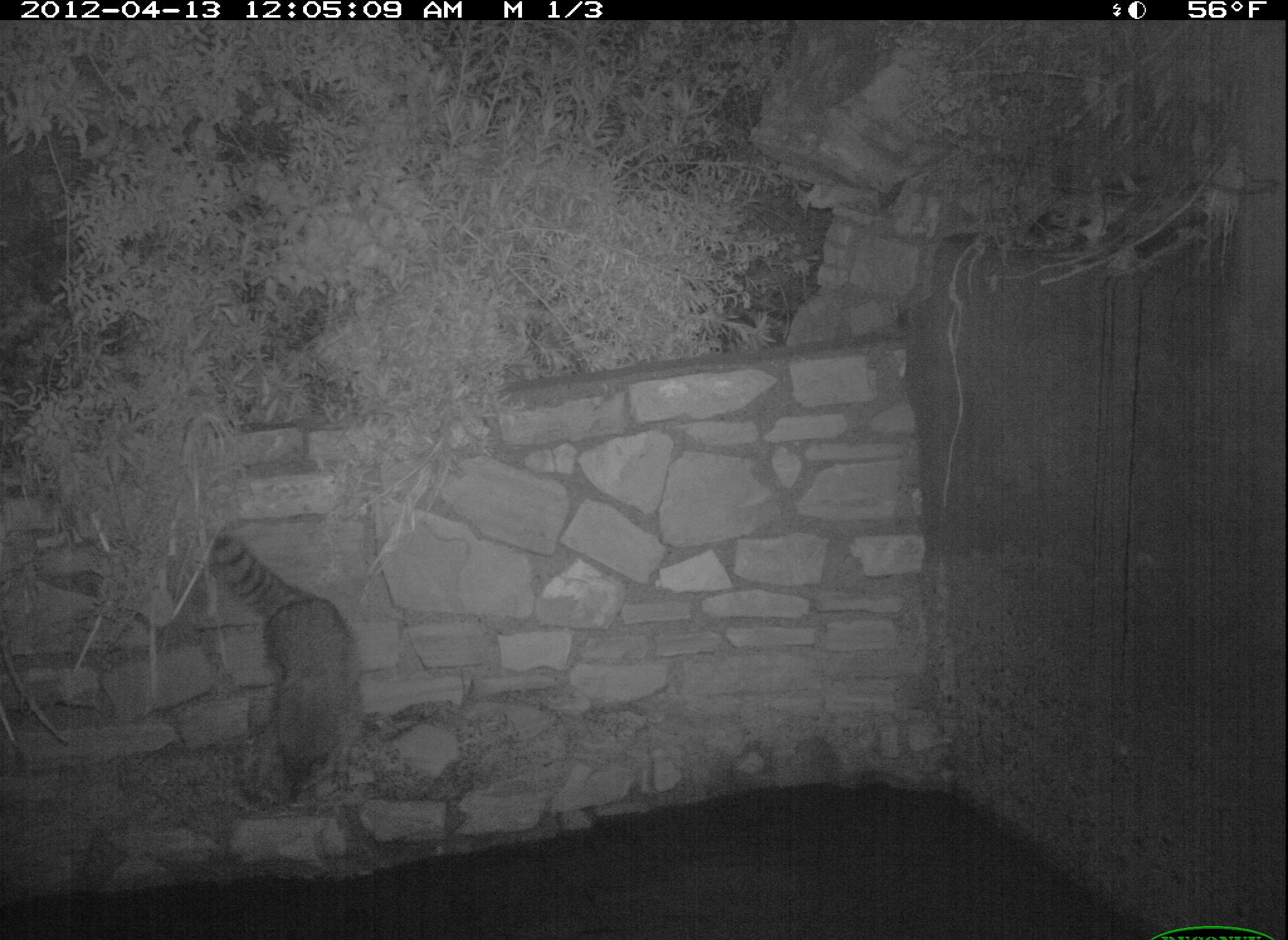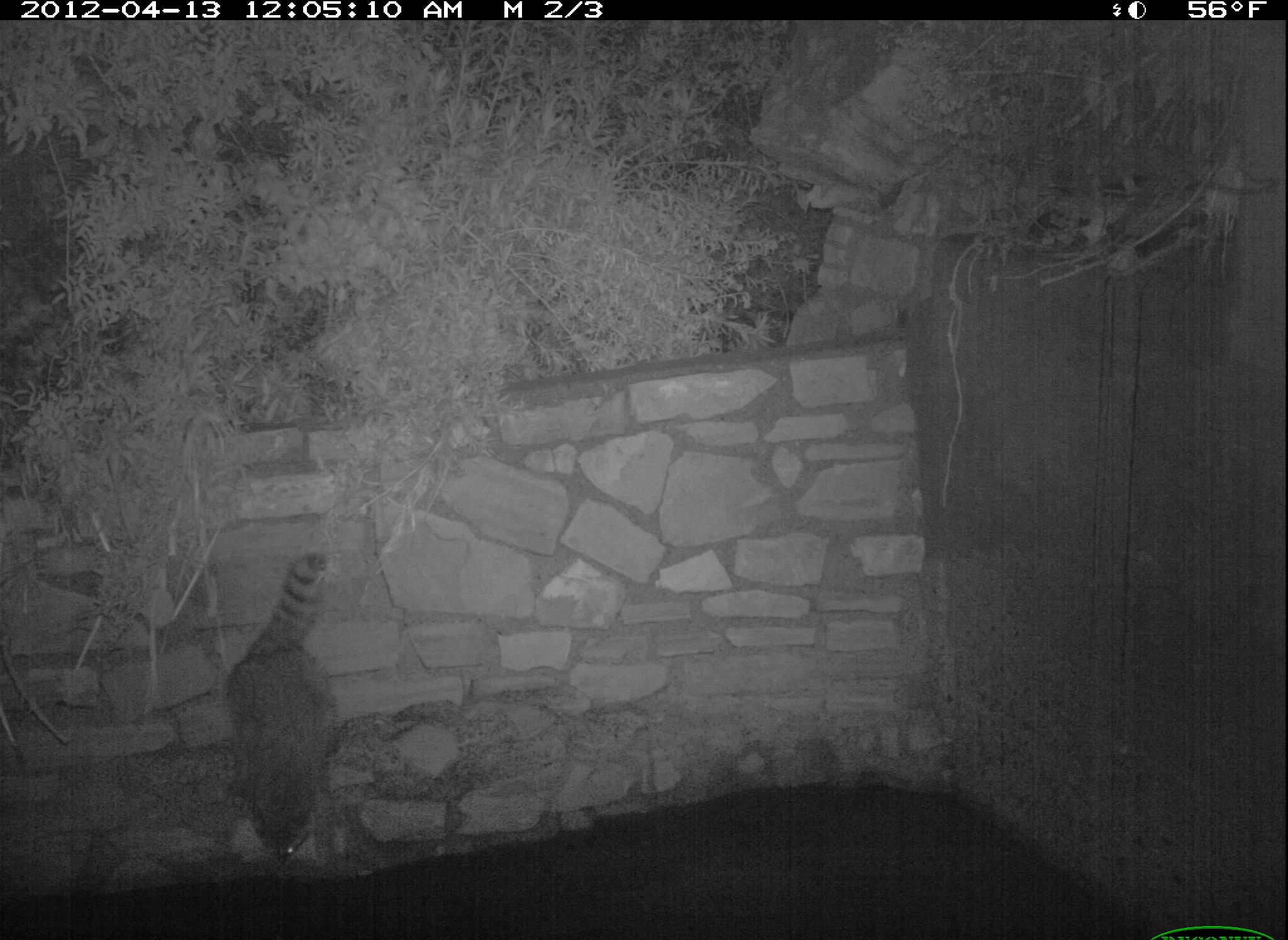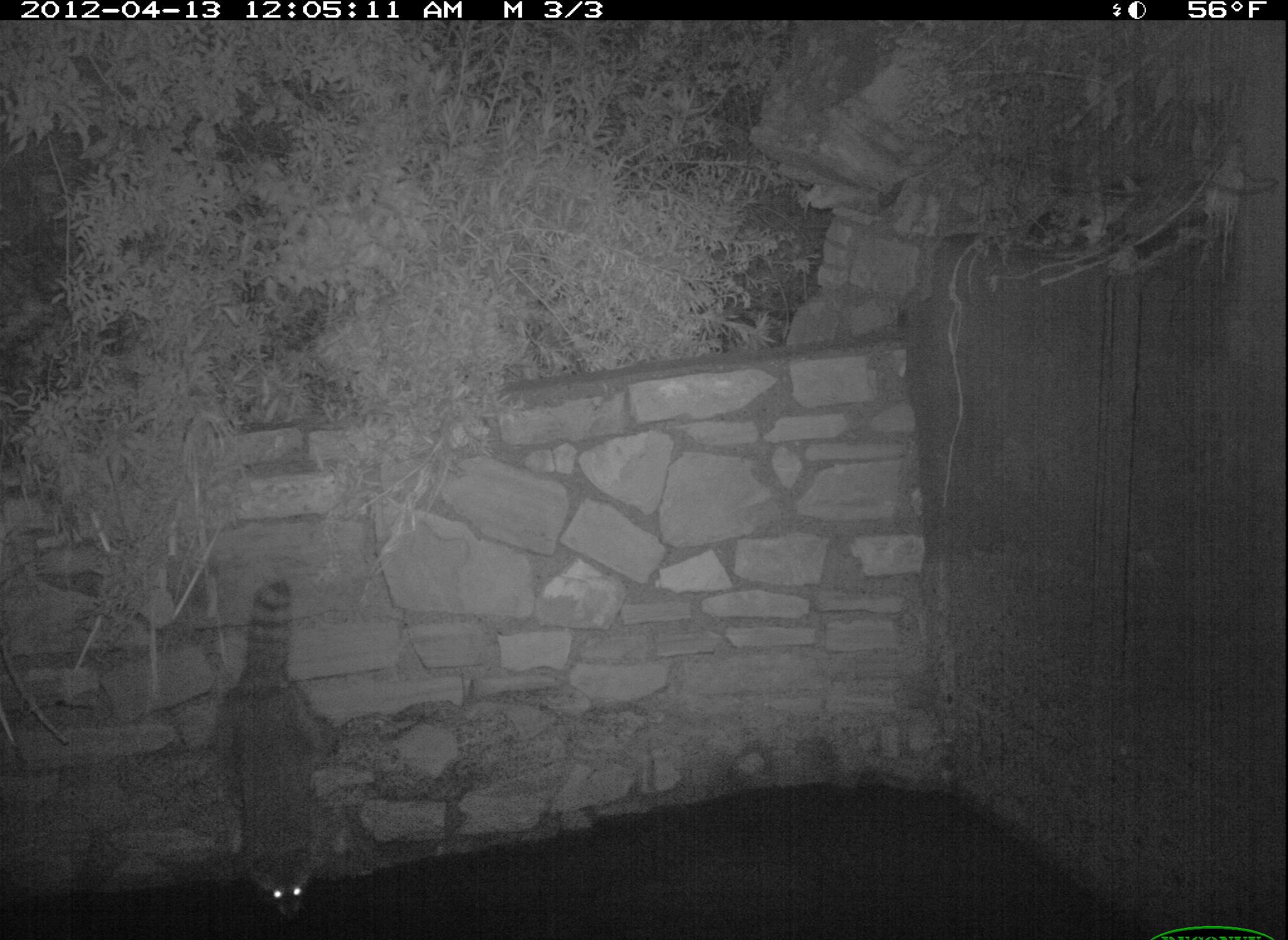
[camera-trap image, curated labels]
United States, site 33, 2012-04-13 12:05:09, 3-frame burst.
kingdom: Animalia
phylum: Chordata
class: Mammalia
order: Carnivora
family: Procyonidae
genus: Procyon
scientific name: Procyon lotor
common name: raccoon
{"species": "raccoon (Procyon lotor)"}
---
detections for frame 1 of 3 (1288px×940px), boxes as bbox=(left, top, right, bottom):
raccoon: bbox=(206, 519, 377, 812)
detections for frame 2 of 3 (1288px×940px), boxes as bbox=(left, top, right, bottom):
raccoon: bbox=(211, 543, 359, 873)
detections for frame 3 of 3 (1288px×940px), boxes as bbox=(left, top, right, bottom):
raccoon: bbox=(195, 577, 362, 925)